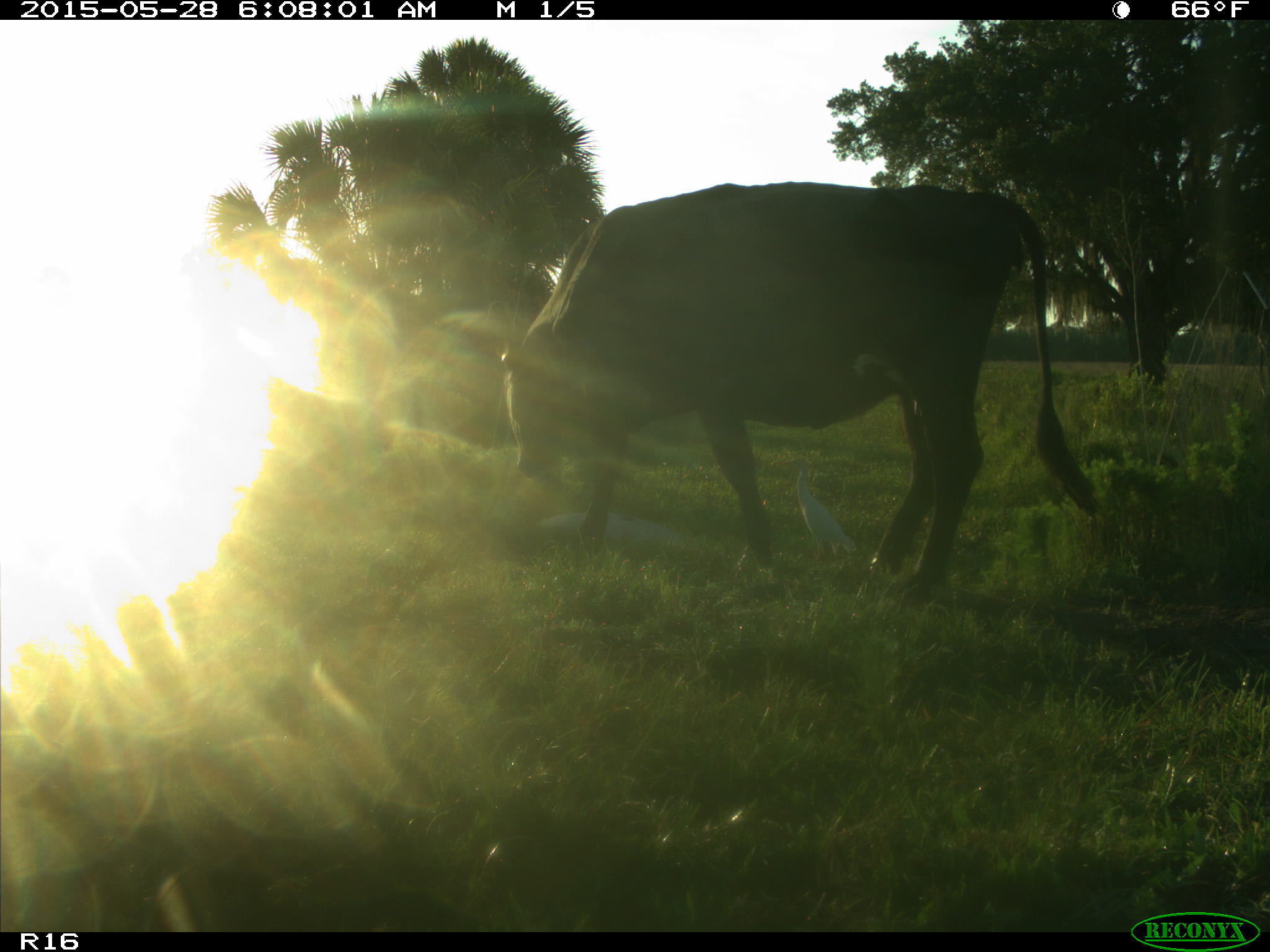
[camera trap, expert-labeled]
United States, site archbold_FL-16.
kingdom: Animalia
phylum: Chordata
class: Mammalia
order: Artiodactyla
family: Bovidae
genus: Bos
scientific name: Bos taurus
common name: domestic cow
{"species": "Bos taurus (domestic cow)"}